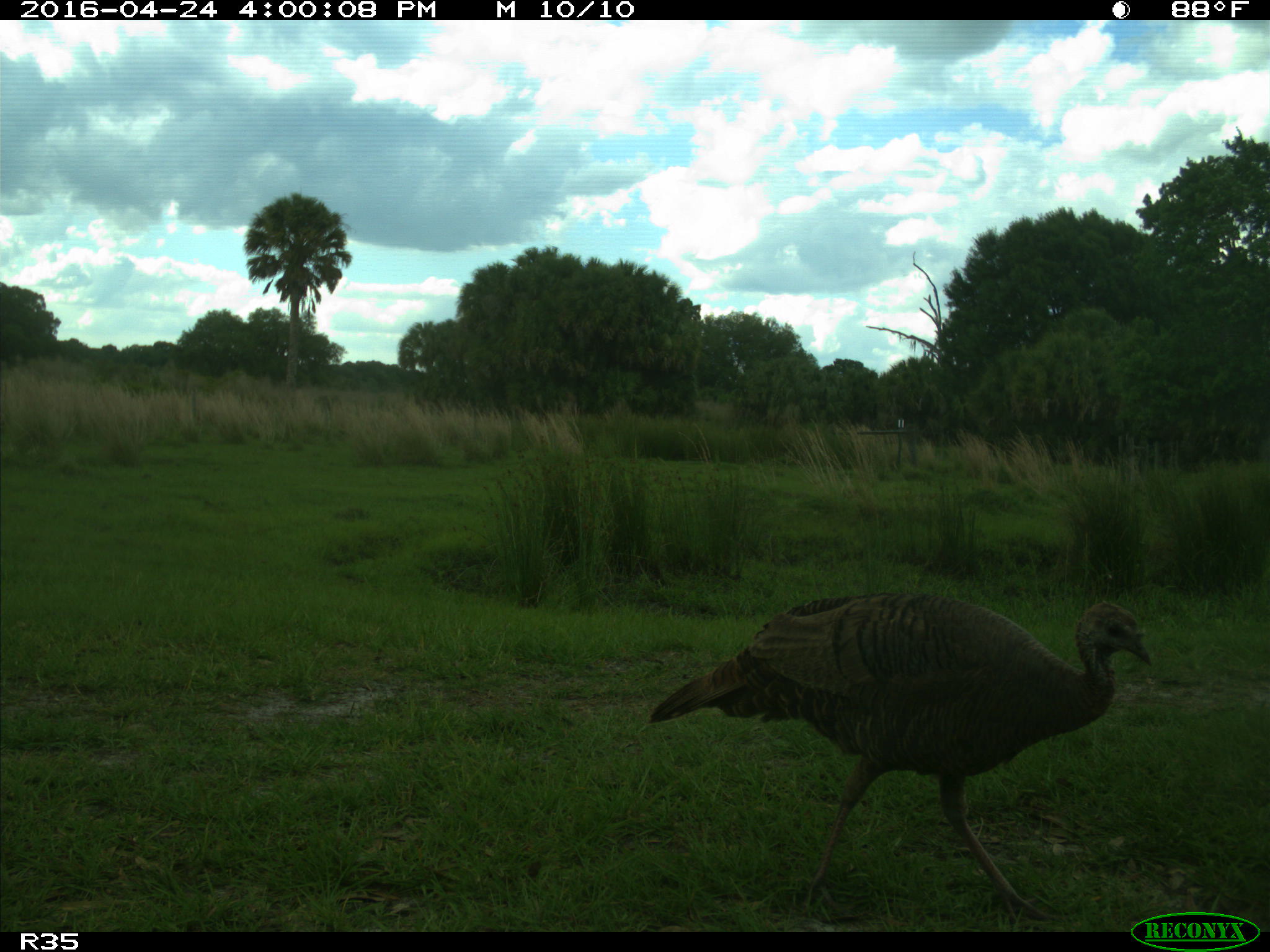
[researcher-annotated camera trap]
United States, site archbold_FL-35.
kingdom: Animalia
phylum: Chordata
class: Aves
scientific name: Aves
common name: birds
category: unidentified bird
Unidentified bird (birds) (Aves).